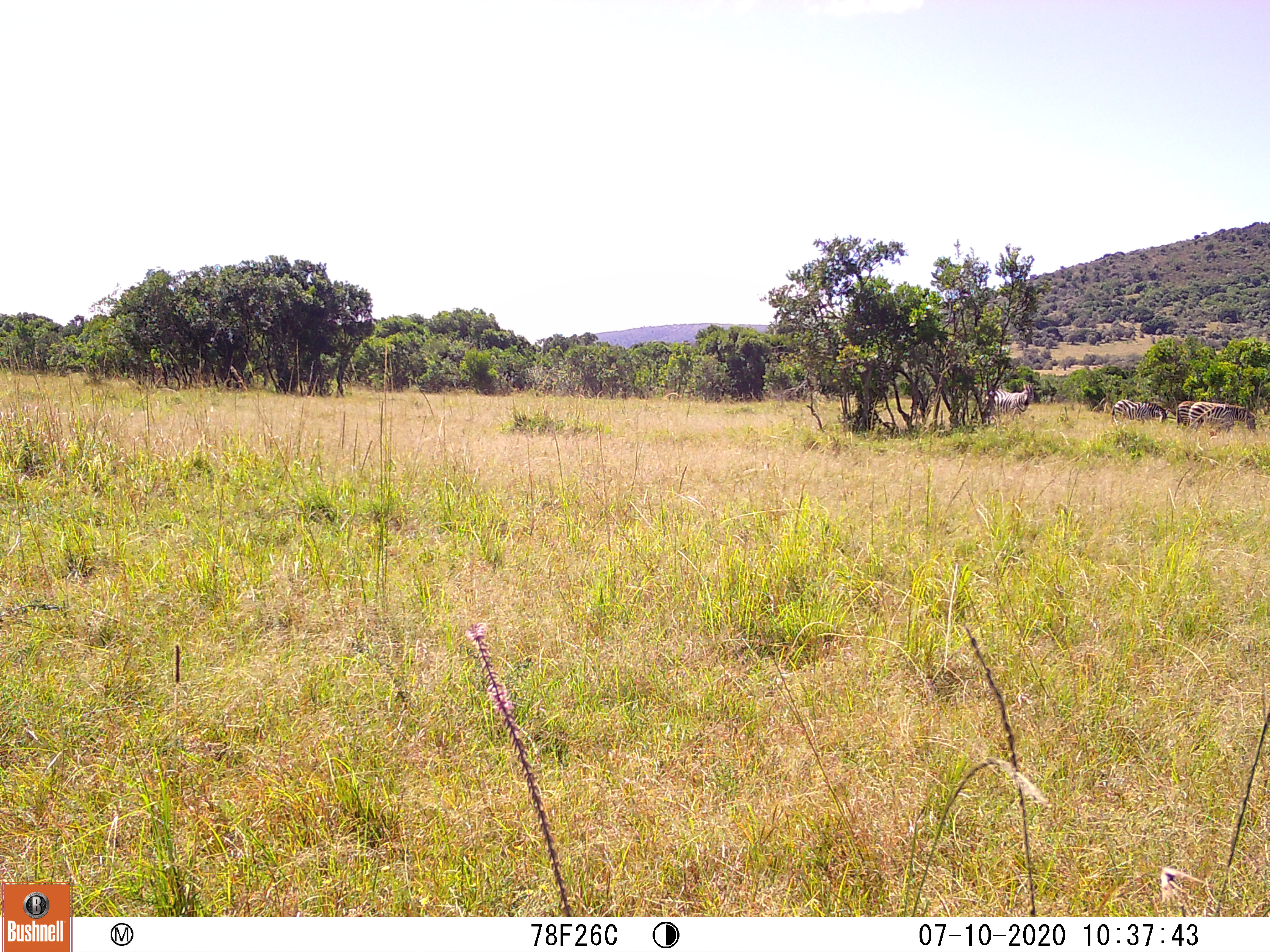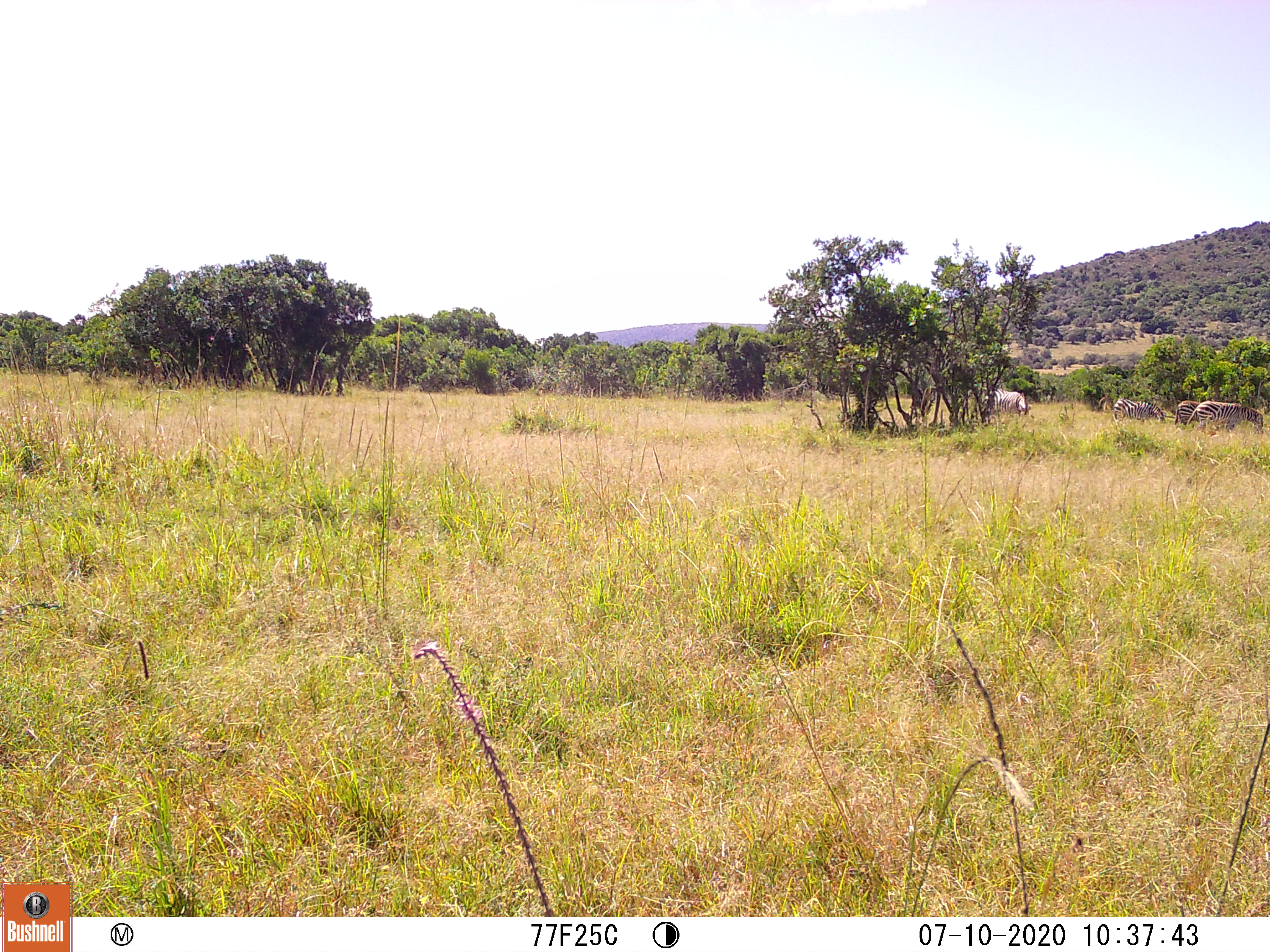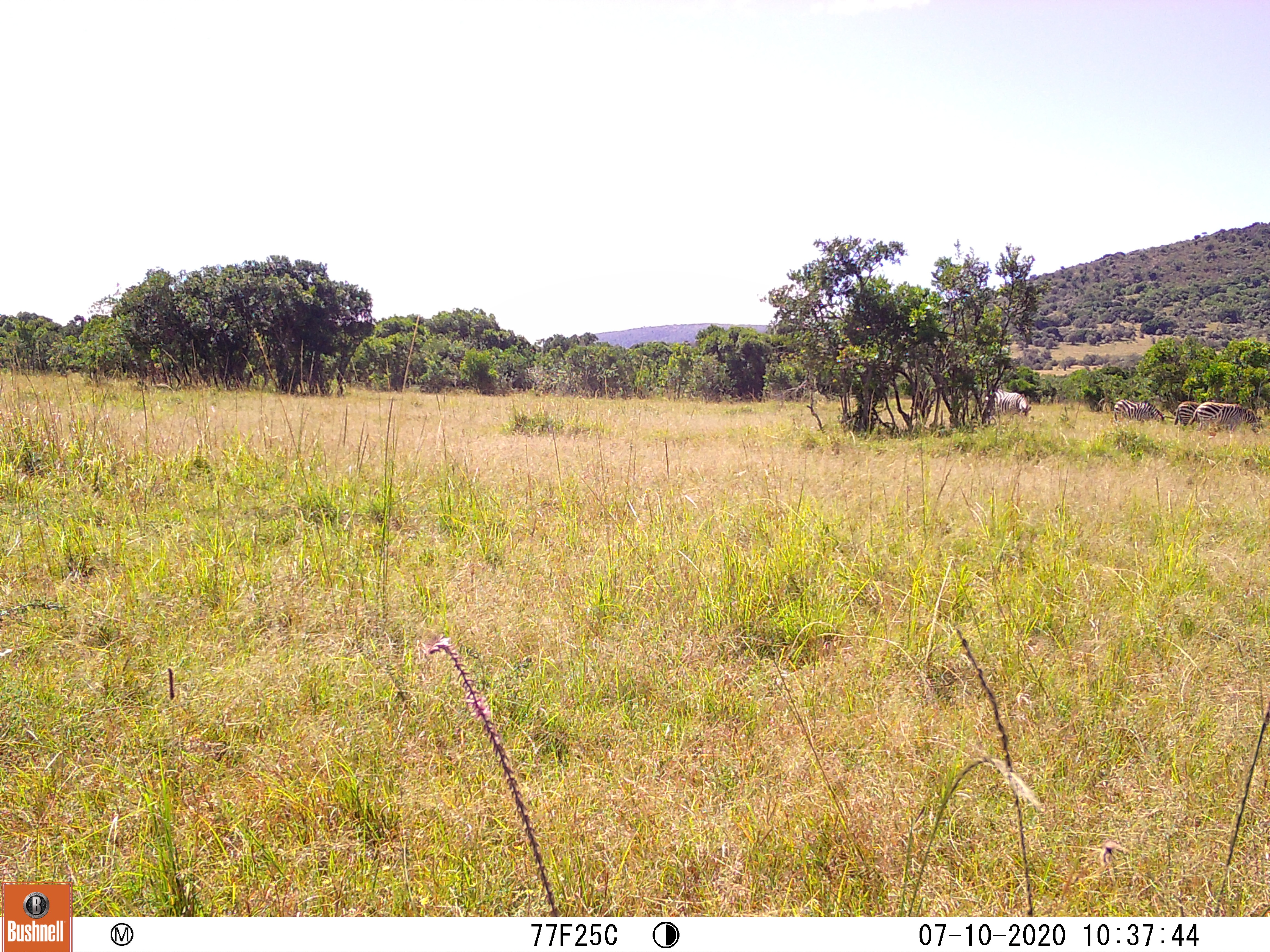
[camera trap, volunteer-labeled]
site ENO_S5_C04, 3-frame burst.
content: unidentified animal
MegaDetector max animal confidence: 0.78